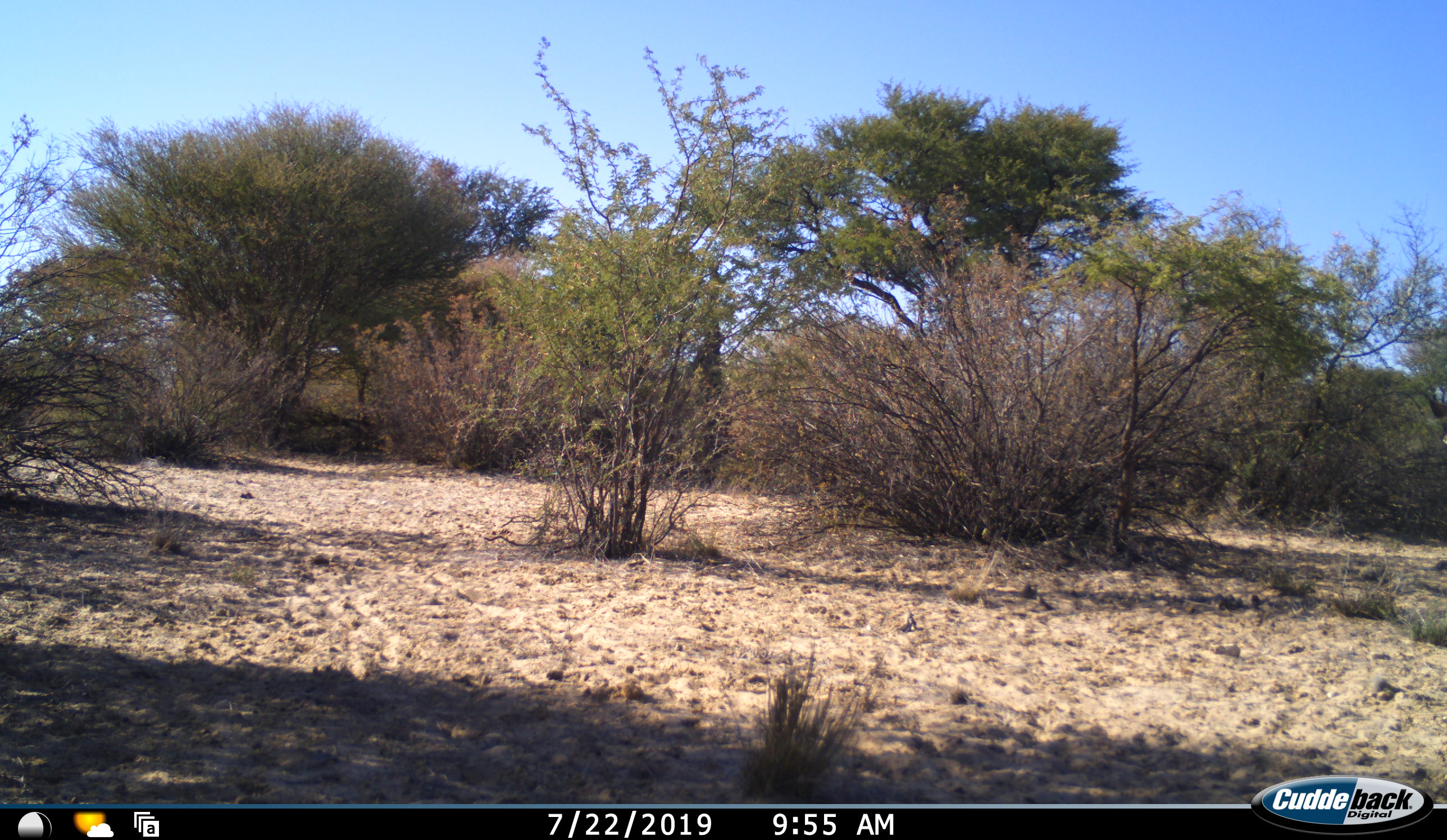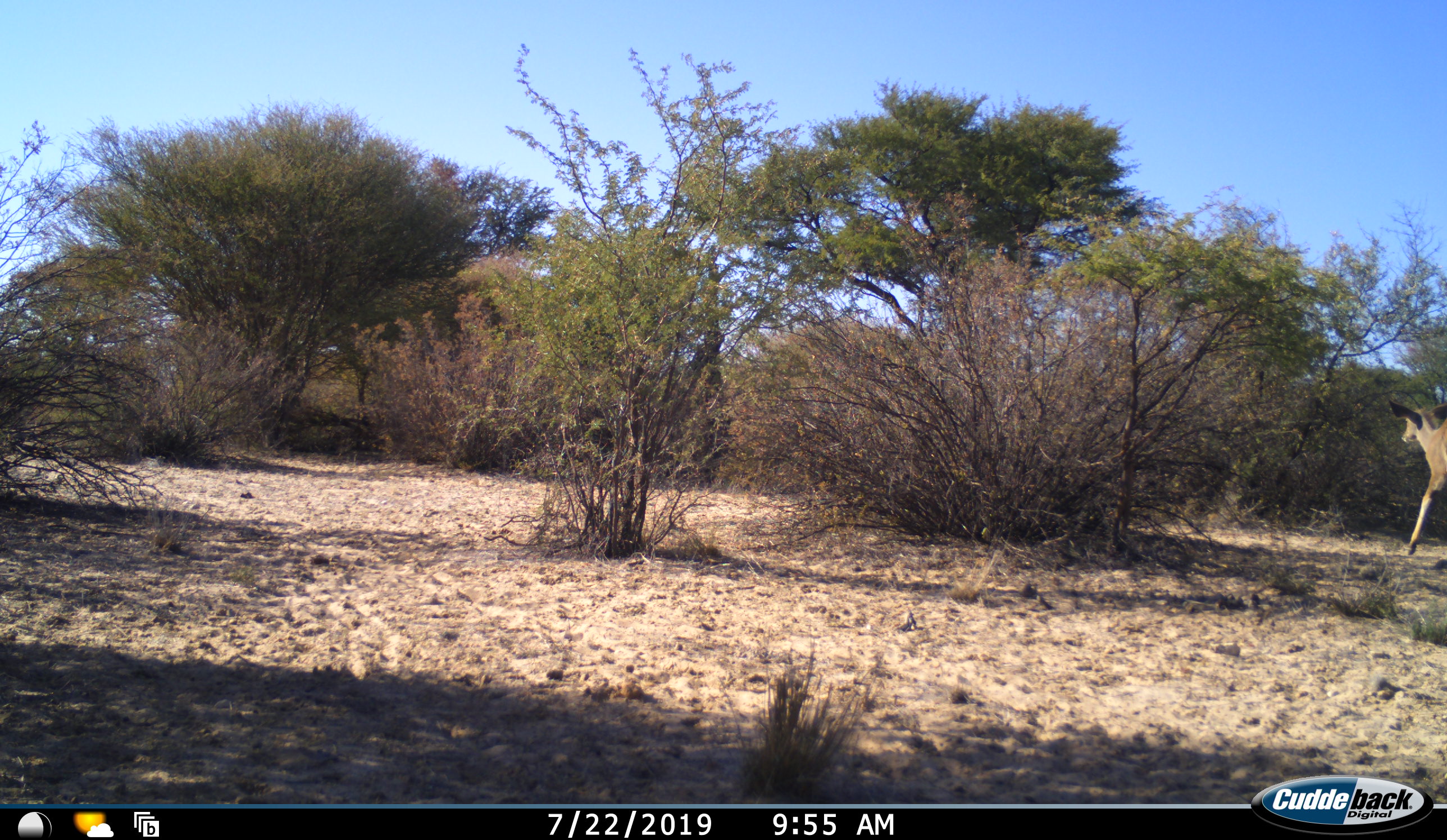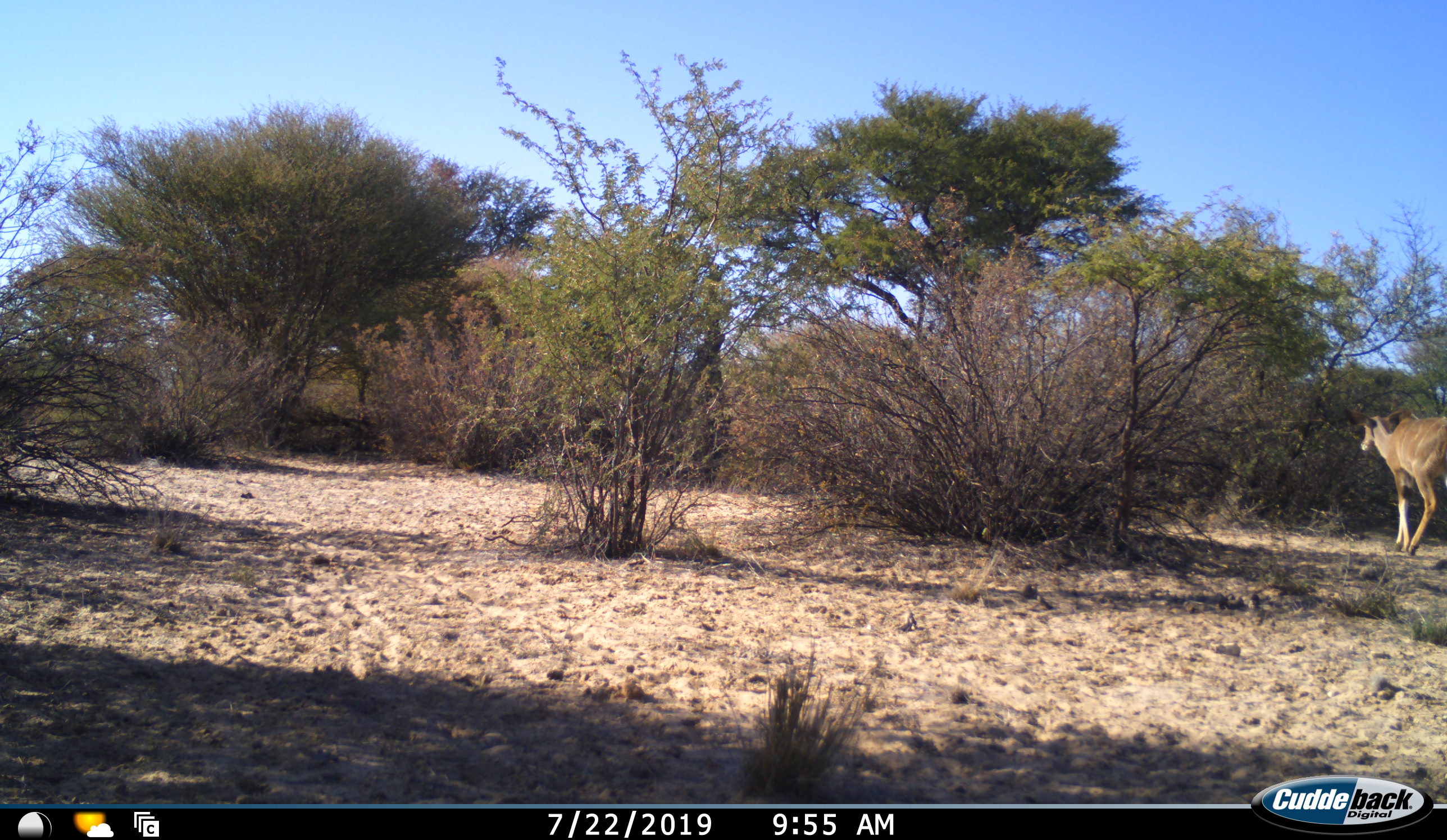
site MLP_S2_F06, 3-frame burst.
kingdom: Animalia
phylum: Chordata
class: Mammalia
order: Artiodactyla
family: Bovidae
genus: Tragelaphus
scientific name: Tragelaphus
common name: kudu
Kudu (Tragelaphus), count 1. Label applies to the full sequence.